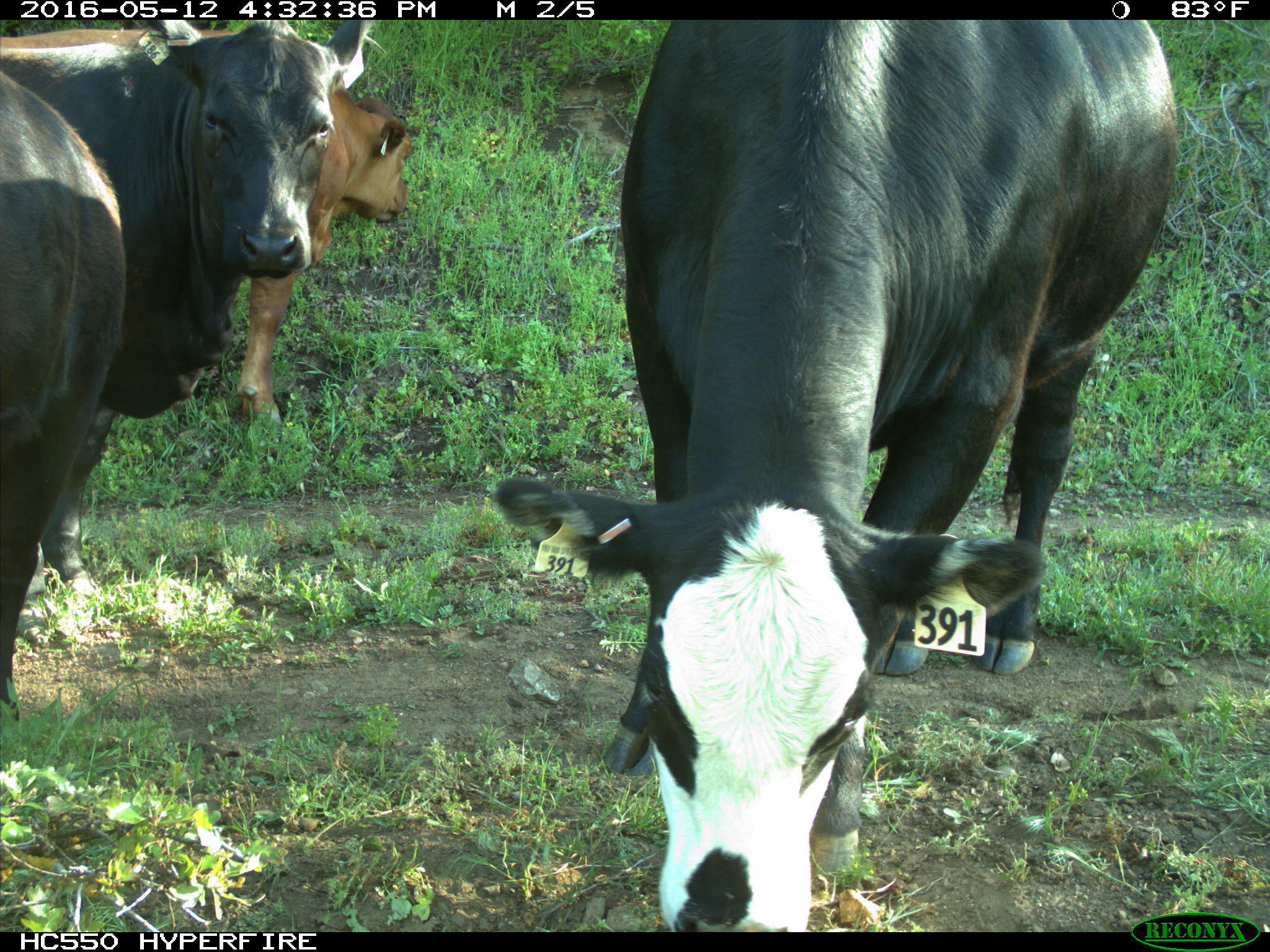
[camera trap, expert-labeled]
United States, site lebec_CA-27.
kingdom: Animalia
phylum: Chordata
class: Mammalia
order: Artiodactyla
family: Bovidae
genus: Bos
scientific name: Bos taurus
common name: domestic cow